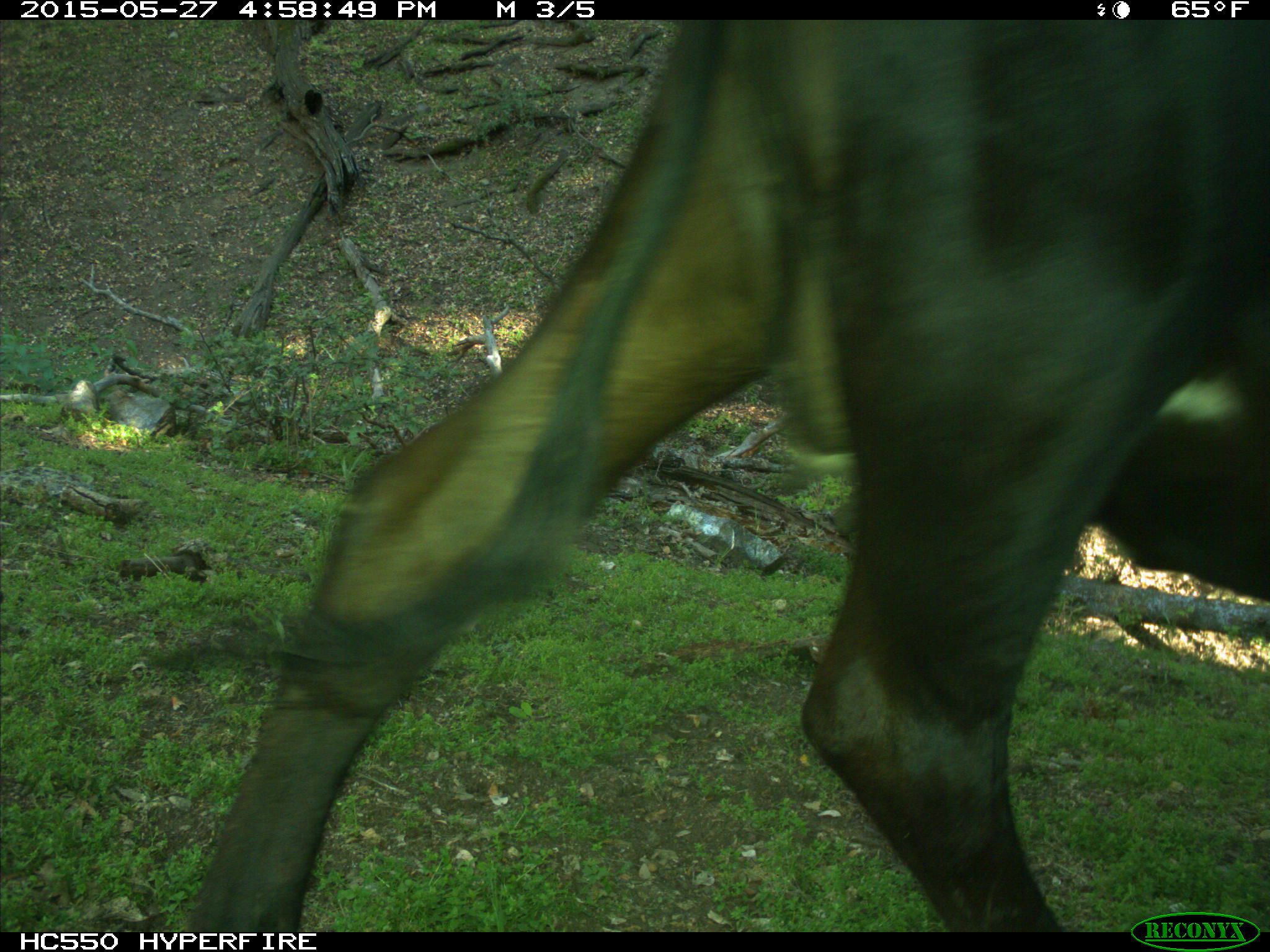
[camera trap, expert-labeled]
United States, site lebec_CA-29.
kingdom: Animalia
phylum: Chordata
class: Mammalia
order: Artiodactyla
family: Bovidae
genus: Bos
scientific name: Bos taurus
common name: domestic cow